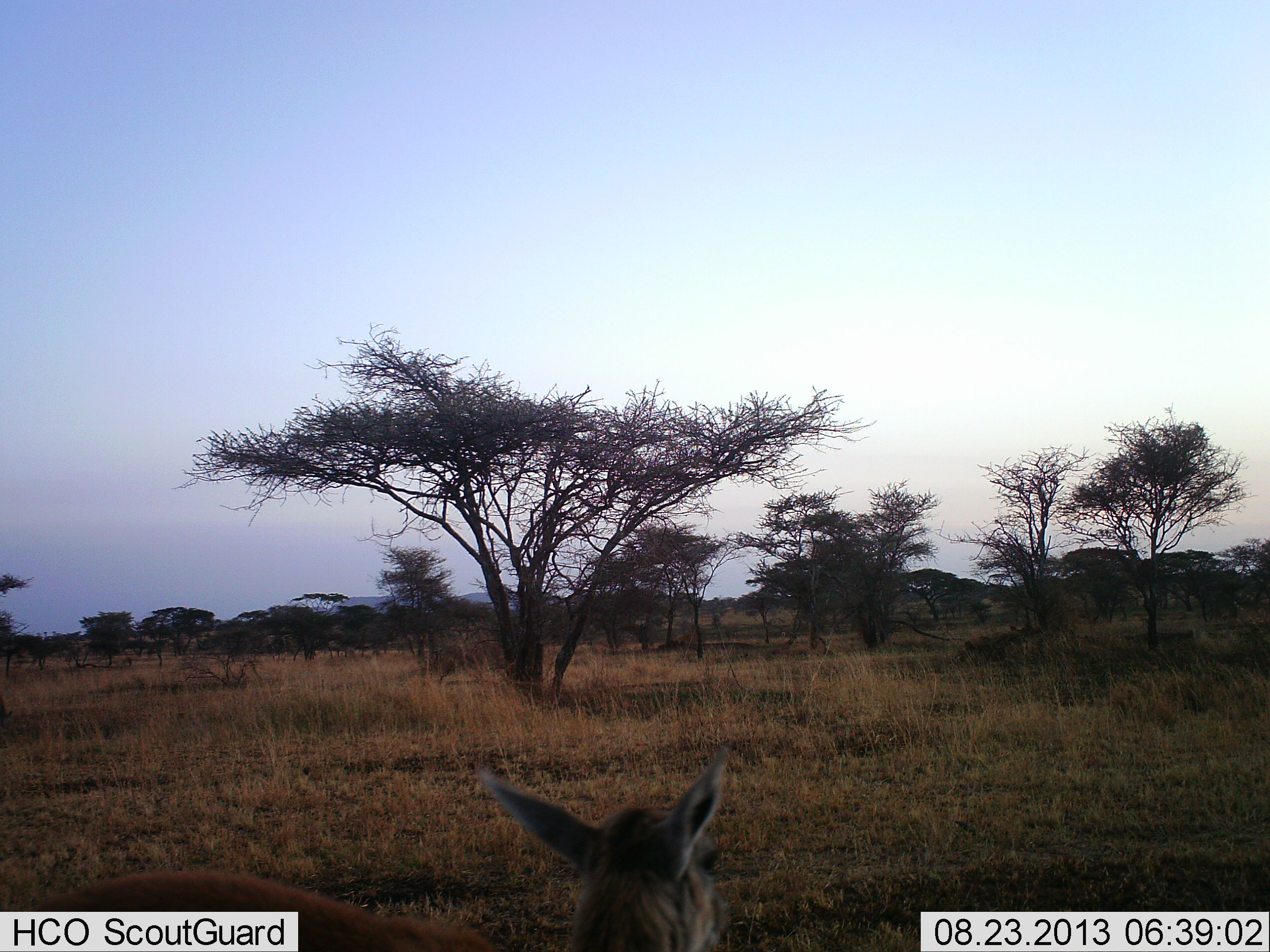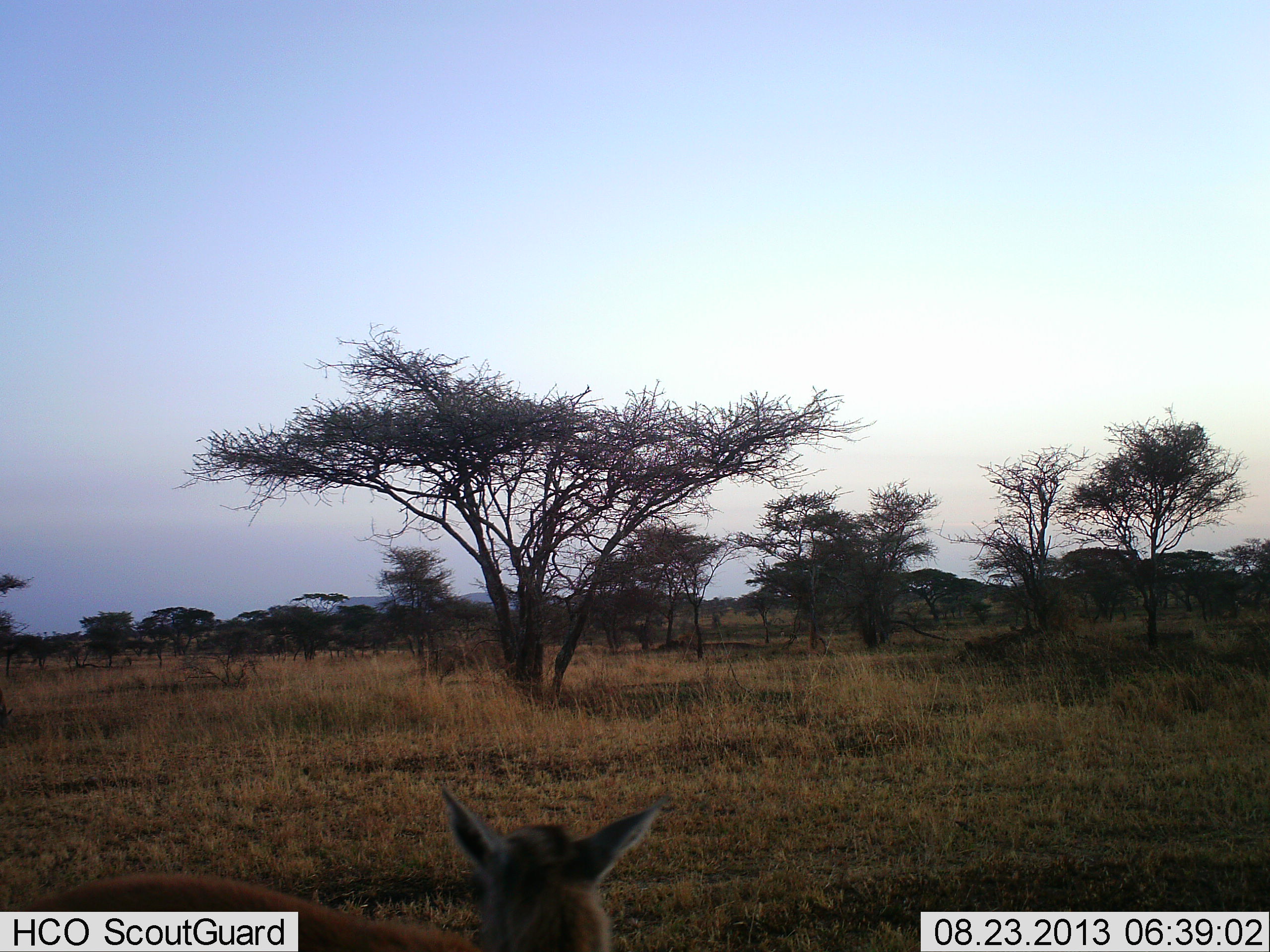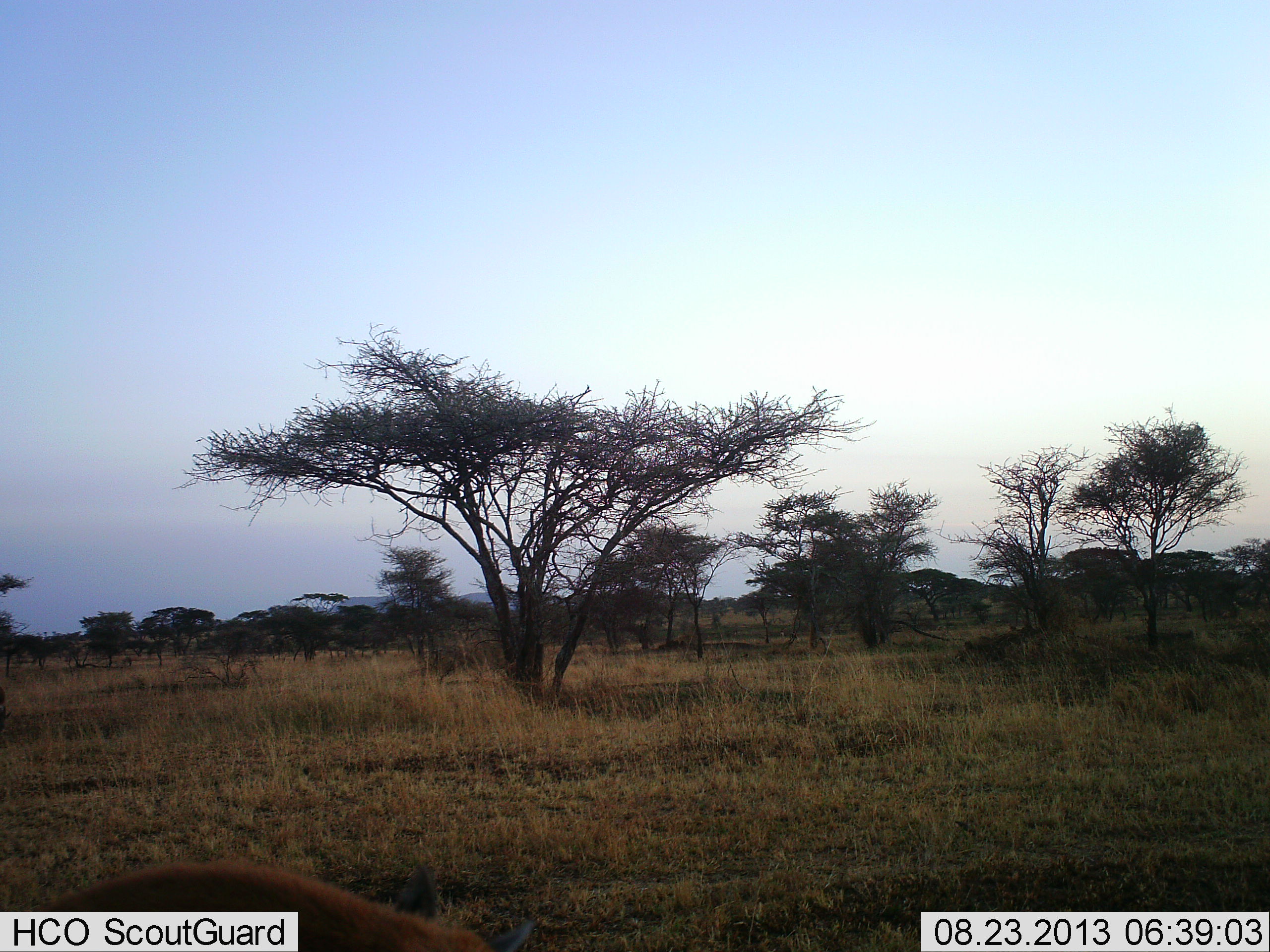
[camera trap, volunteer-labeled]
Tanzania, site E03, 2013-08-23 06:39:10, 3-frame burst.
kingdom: Animalia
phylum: Chordata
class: Mammalia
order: Artiodactyla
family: Bovidae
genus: Eudorcas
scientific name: Eudorcas thomsonii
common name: thomson's gazelle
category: gazellethomsons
Gazellethomsons (thomson's gazelle) (Eudorcas thomsonii), count 1. Behavior (volunteer vote fractions): standing 80%, resting 0%, moving 20%, interacting 0%. Young present (vote fraction): 20%. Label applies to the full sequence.